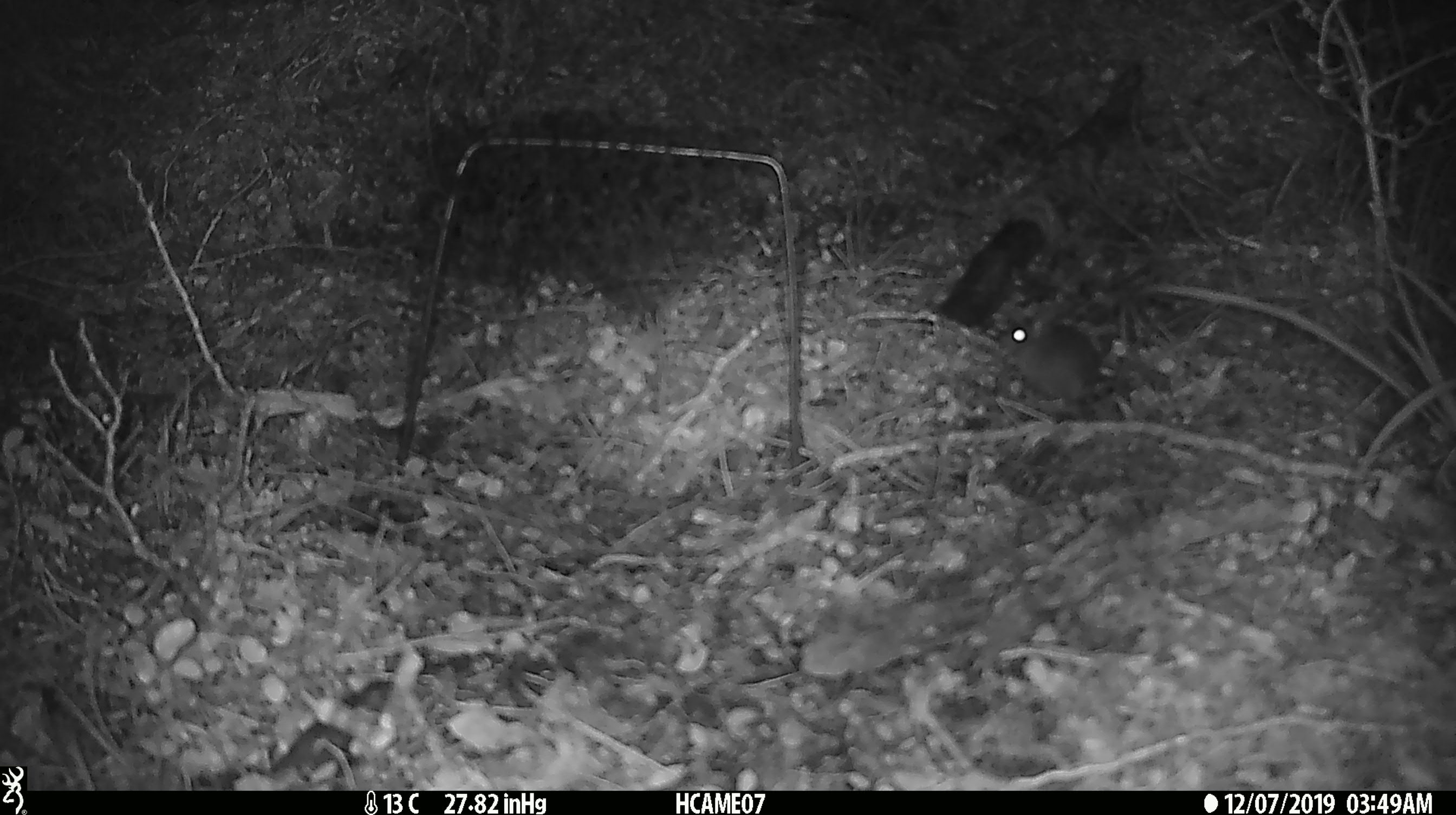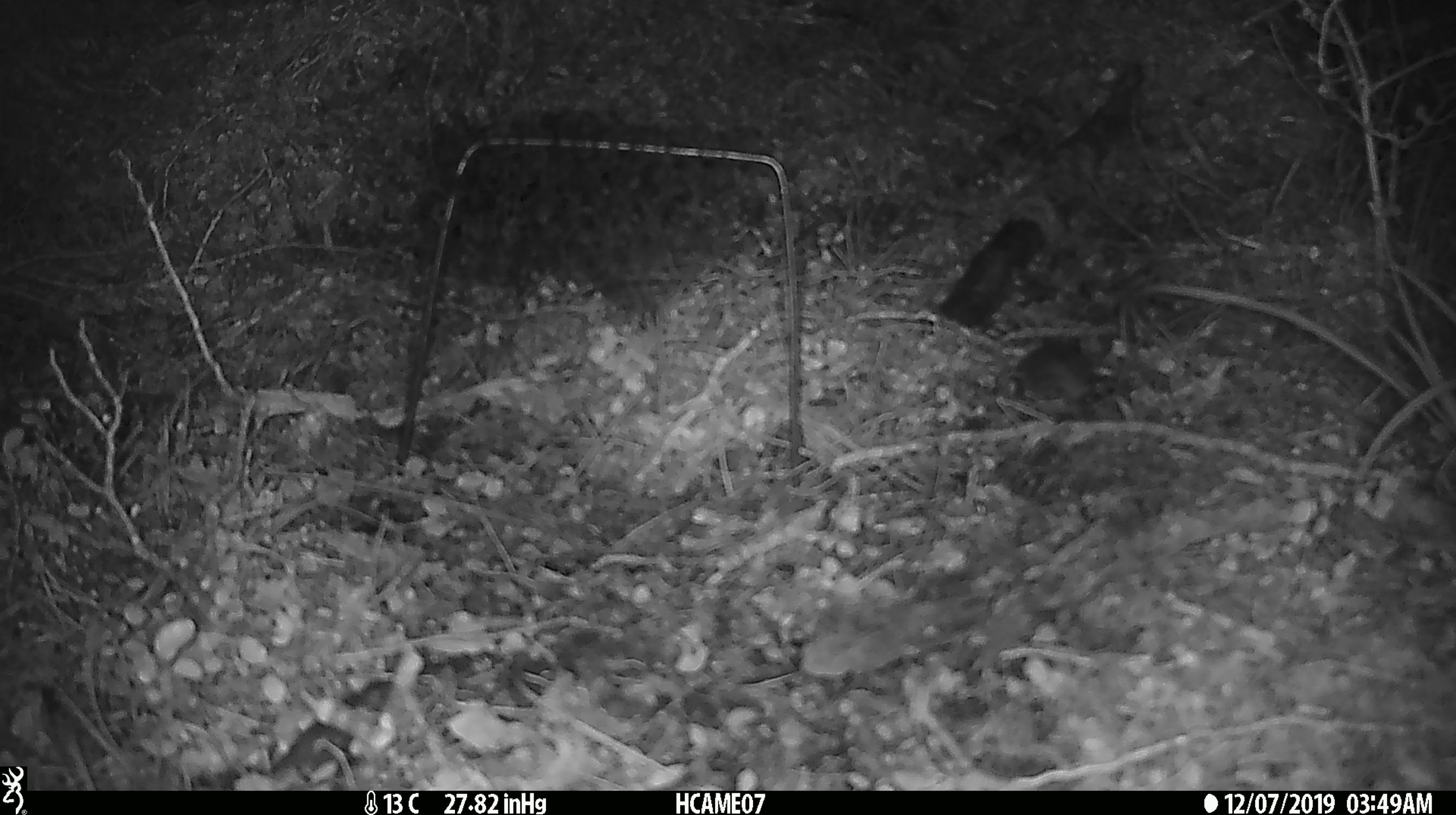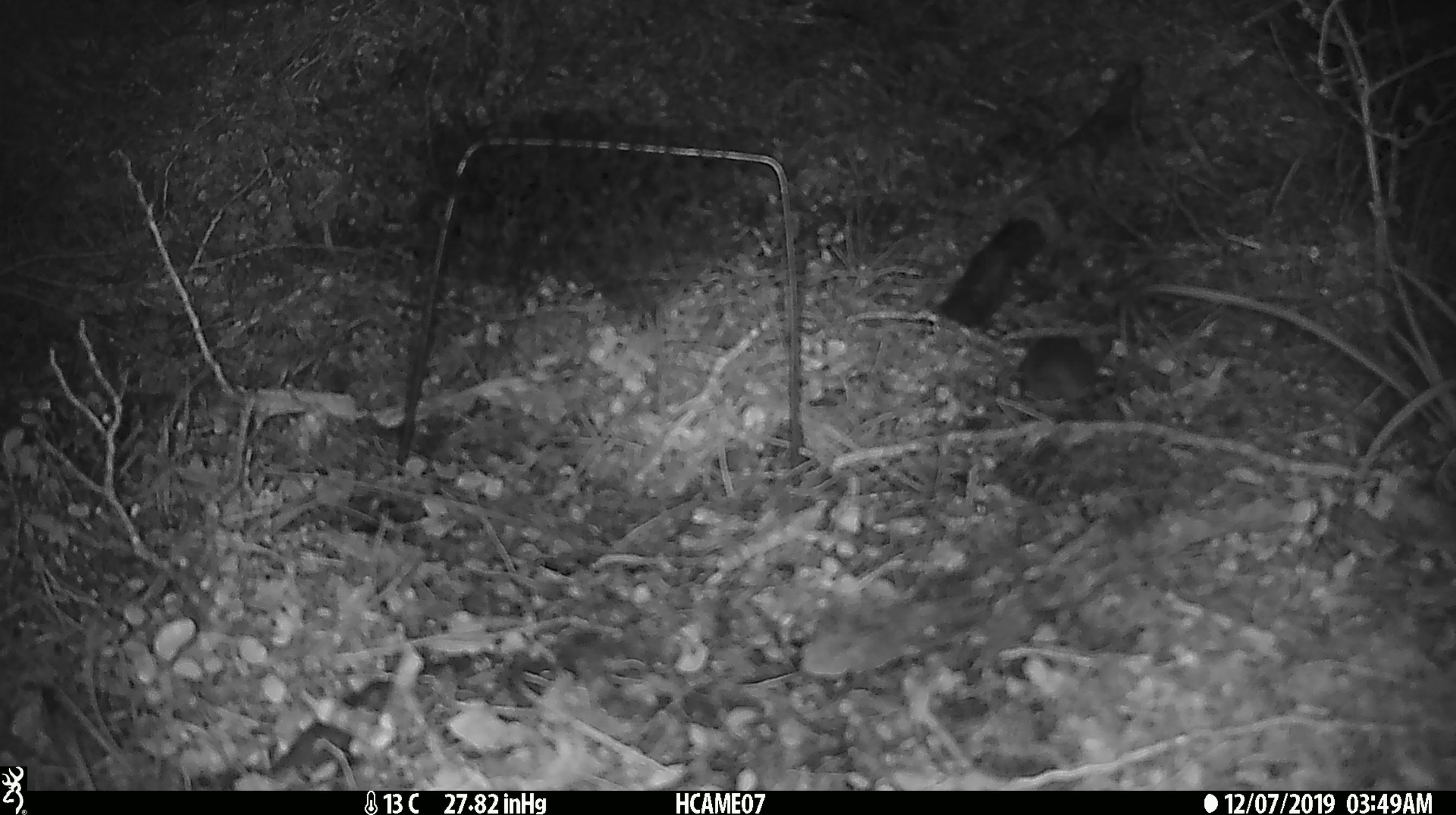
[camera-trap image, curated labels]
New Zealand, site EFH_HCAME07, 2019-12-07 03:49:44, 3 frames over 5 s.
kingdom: Animalia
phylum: Chordata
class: Mammalia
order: Rodentia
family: Muridae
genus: Mus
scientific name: Mus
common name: mouse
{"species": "mouse (Mus)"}